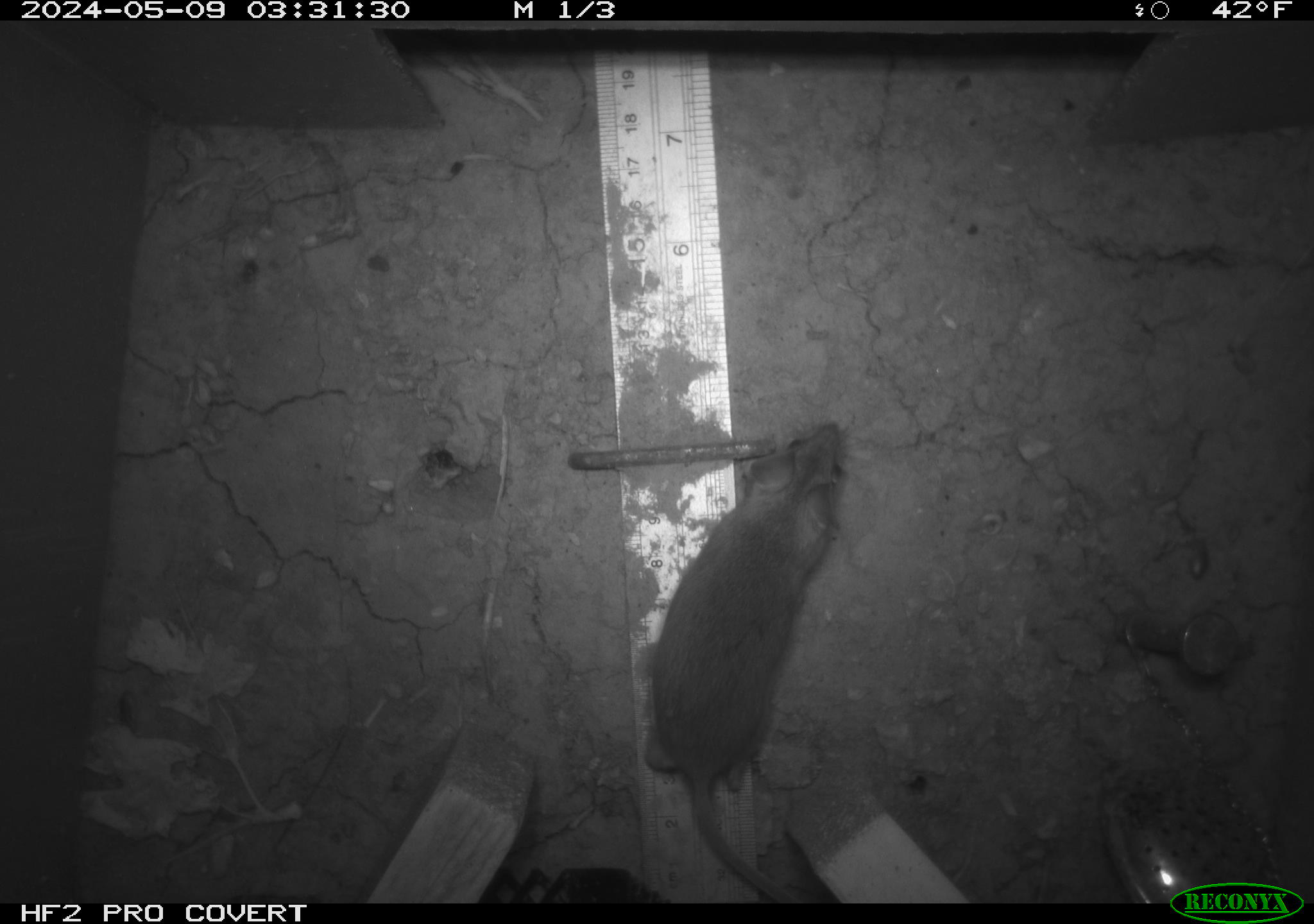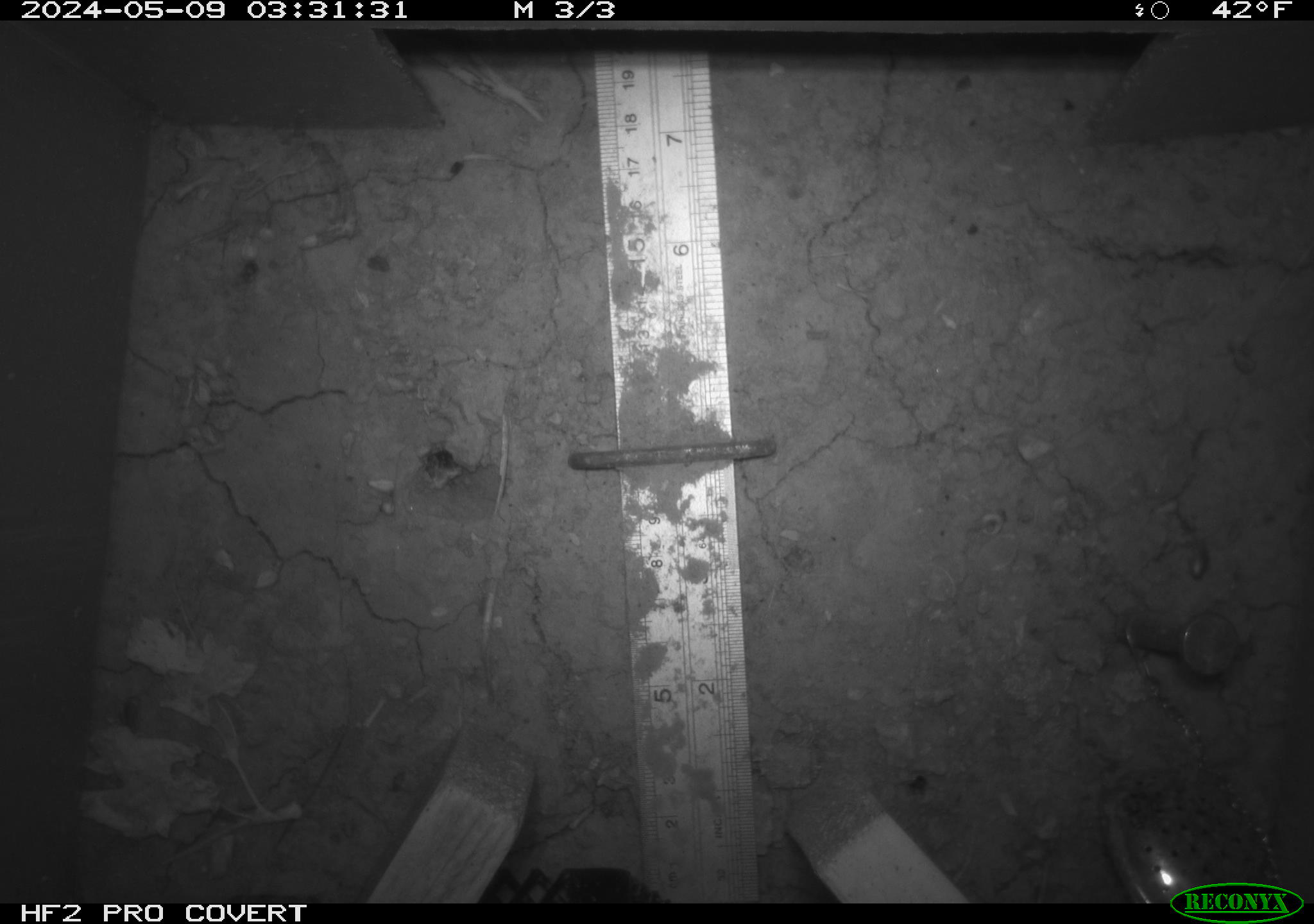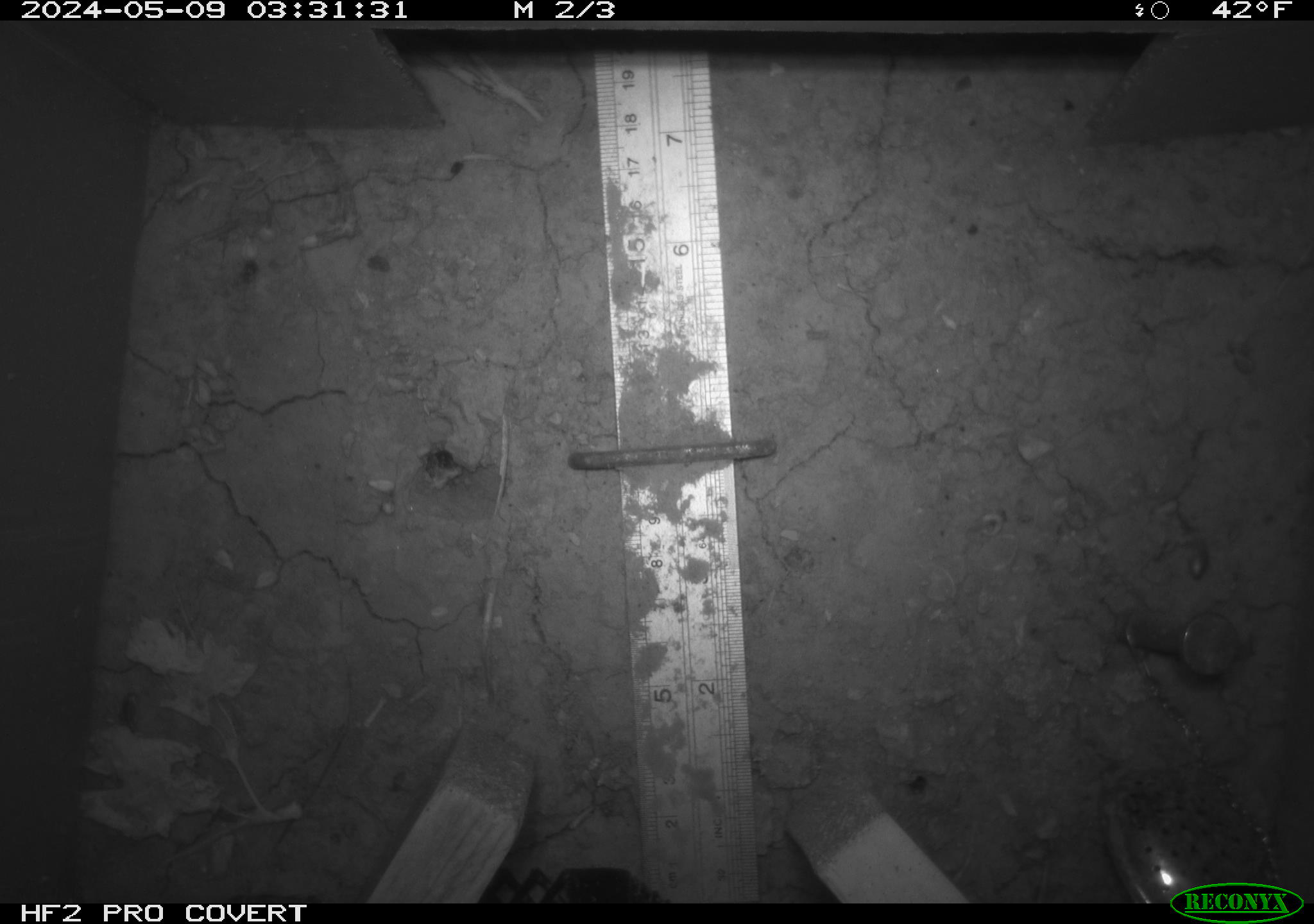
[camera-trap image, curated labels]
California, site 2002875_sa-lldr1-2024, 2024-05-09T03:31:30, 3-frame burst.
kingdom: Animalia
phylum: Chordata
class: Mammalia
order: Rodentia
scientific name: Rodentia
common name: mouse species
Mouse species (Rodentia).